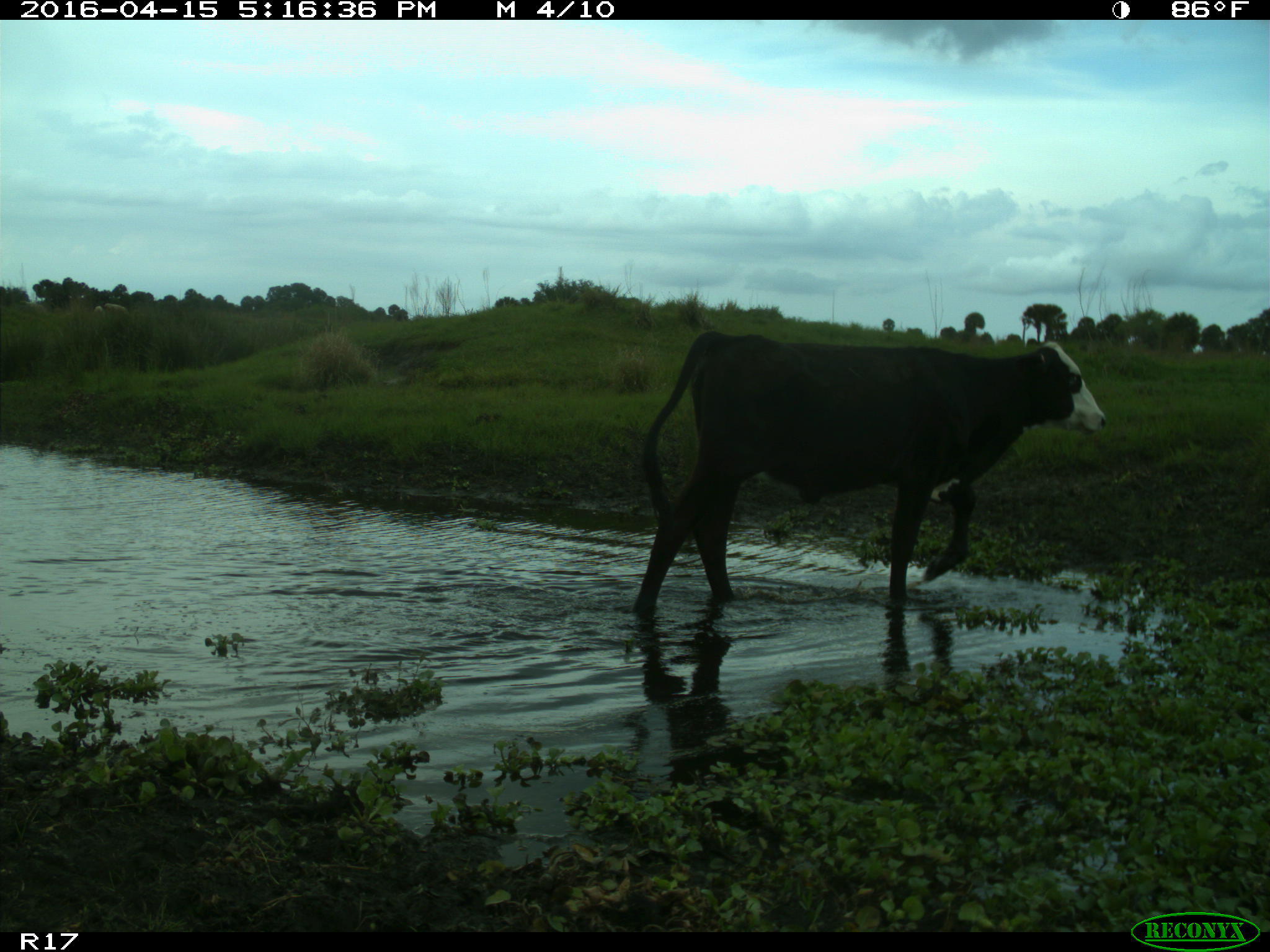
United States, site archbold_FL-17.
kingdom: Animalia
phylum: Chordata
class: Mammalia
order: Artiodactyla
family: Bovidae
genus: Bos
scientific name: Bos taurus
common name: domestic cow